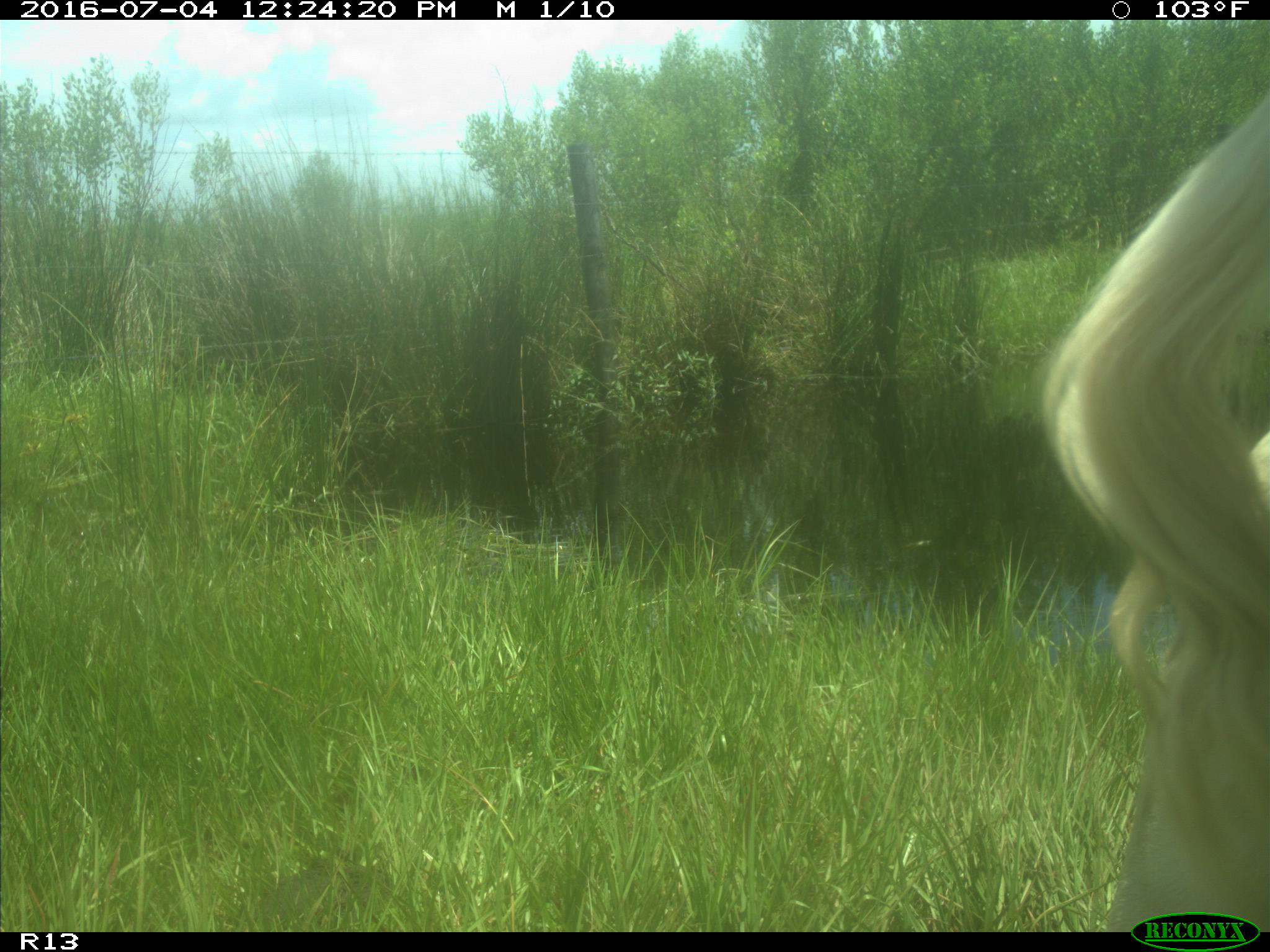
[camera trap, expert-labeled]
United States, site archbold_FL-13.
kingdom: Animalia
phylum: Chordata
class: Mammalia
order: Artiodactyla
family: Bovidae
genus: Bos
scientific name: Bos taurus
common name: domestic cow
Bos taurus (domestic cow).